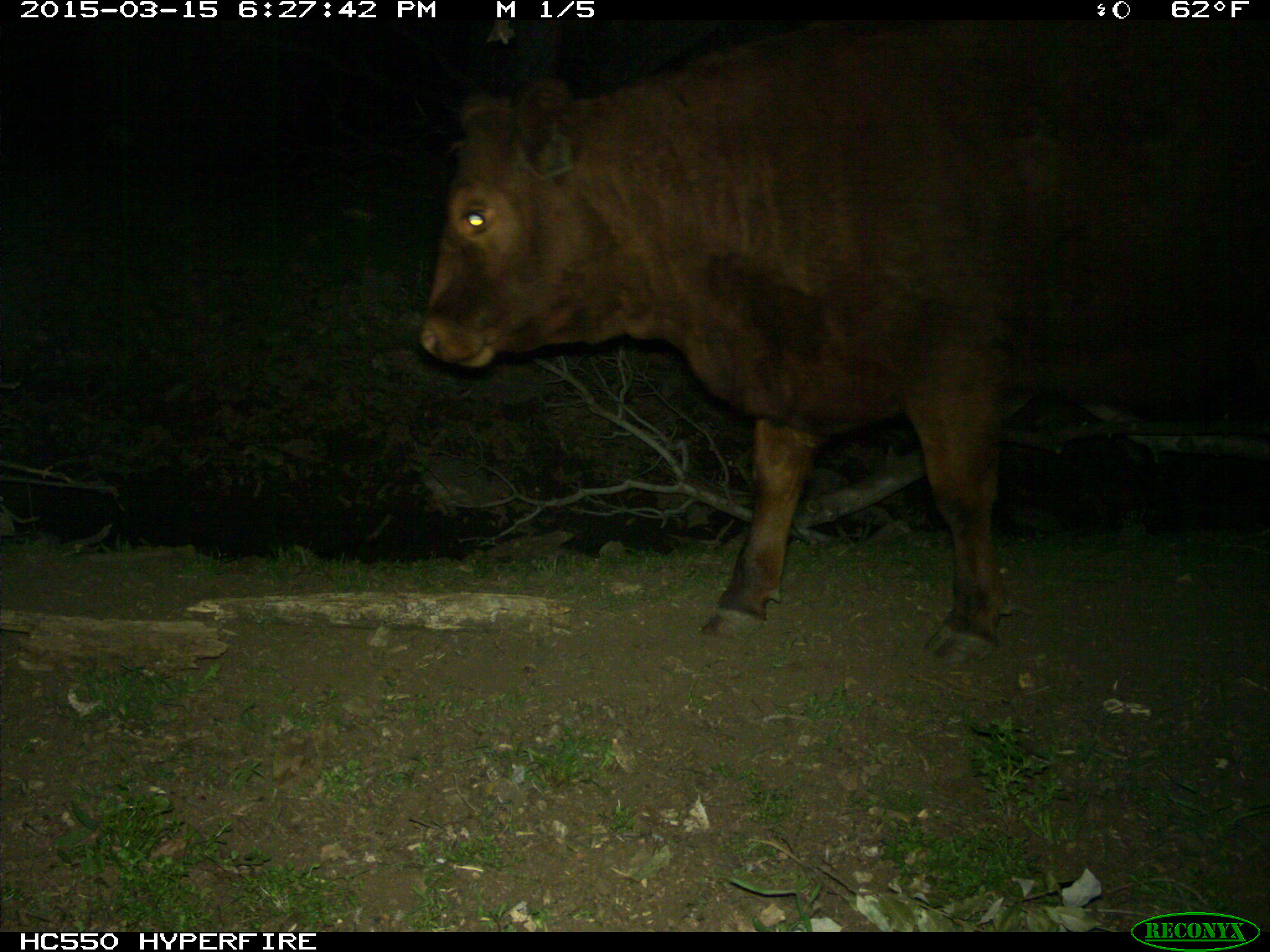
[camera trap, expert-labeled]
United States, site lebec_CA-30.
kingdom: Animalia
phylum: Chordata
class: Mammalia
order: Artiodactyla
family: Bovidae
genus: Bos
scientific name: Bos taurus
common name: domestic cow